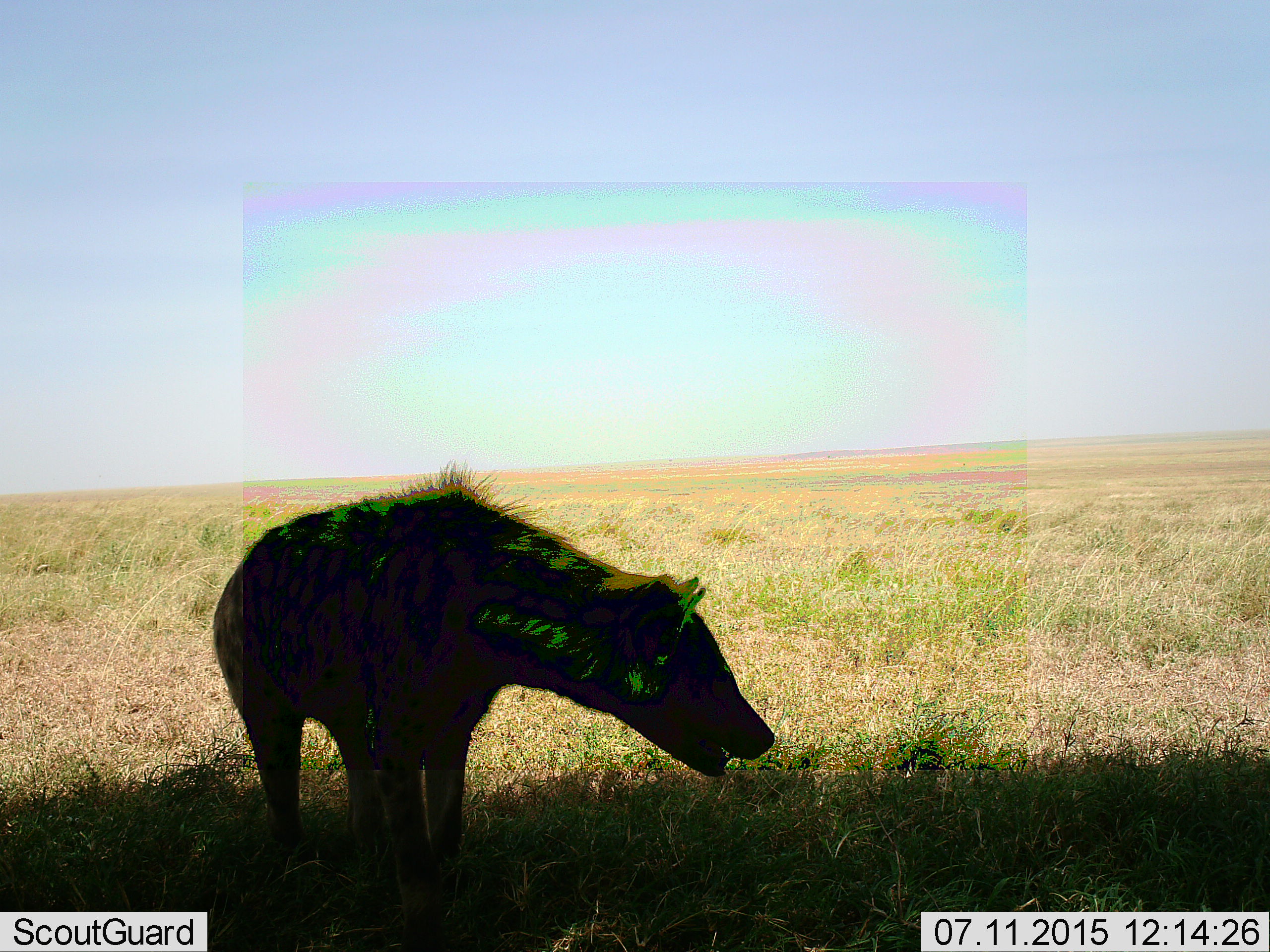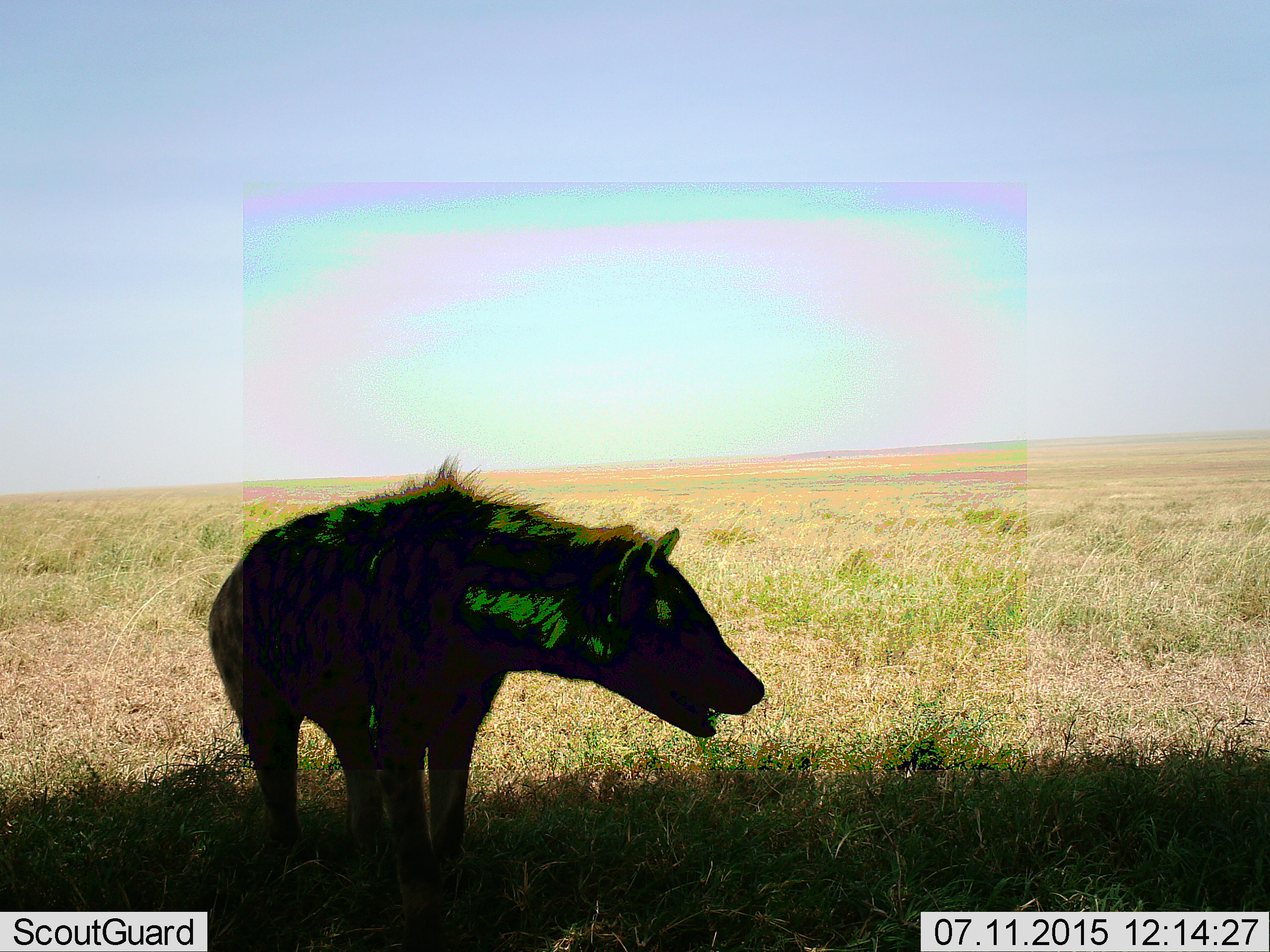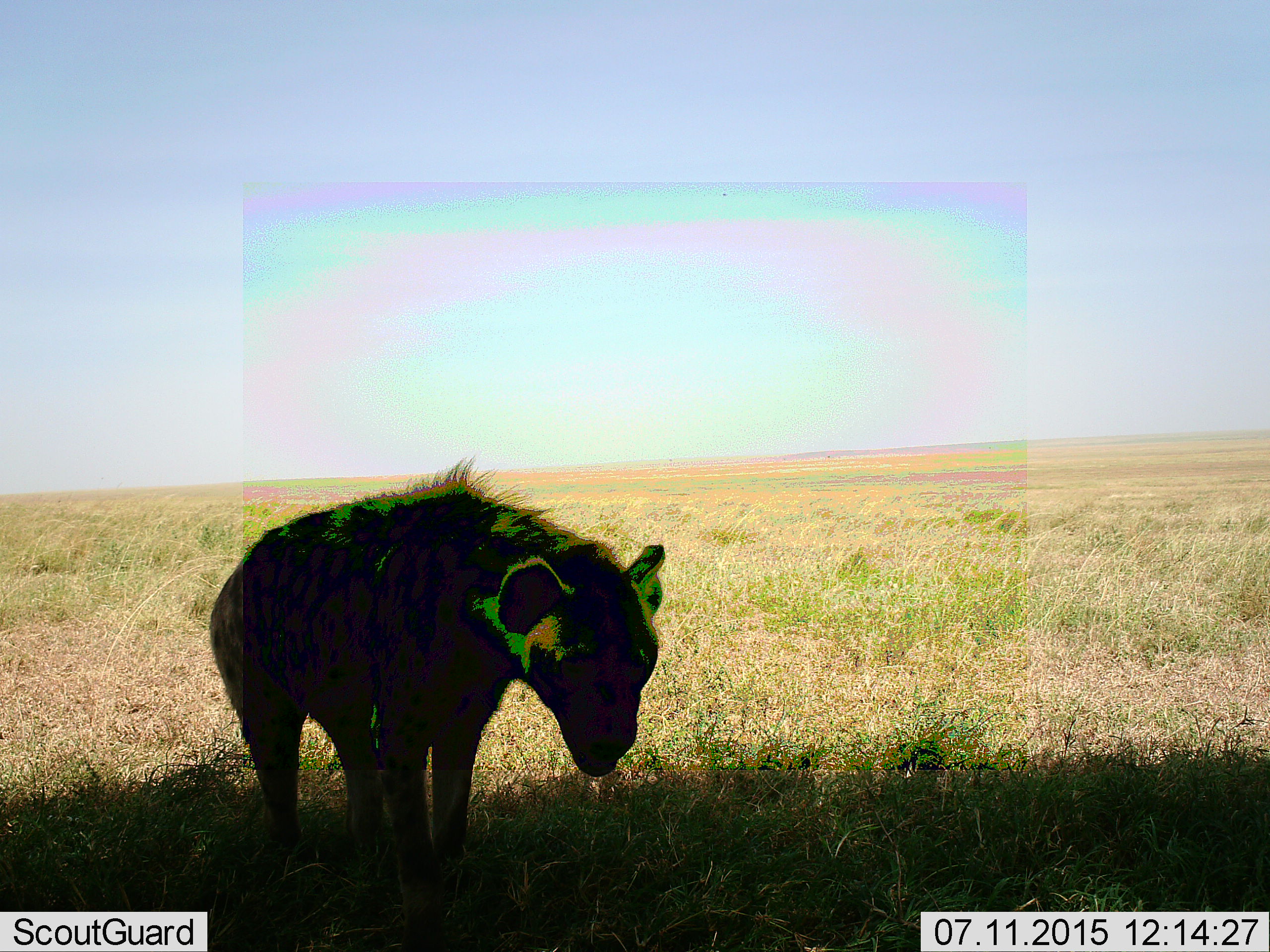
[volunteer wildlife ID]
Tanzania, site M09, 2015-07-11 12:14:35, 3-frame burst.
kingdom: Animalia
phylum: Chordata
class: Mammalia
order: Carnivora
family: Hyaenidae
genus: Crocuta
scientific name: Crocuta crocuta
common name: spotted hyena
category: hyenaspotted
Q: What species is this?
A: Hyenaspotted (spotted hyena) (Crocuta crocuta).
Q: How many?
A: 1.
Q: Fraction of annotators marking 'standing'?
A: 100%.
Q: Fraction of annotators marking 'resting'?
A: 0%.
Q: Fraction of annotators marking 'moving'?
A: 0%.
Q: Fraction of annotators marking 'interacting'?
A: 0%.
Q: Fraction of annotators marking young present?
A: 0%.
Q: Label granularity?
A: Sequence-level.